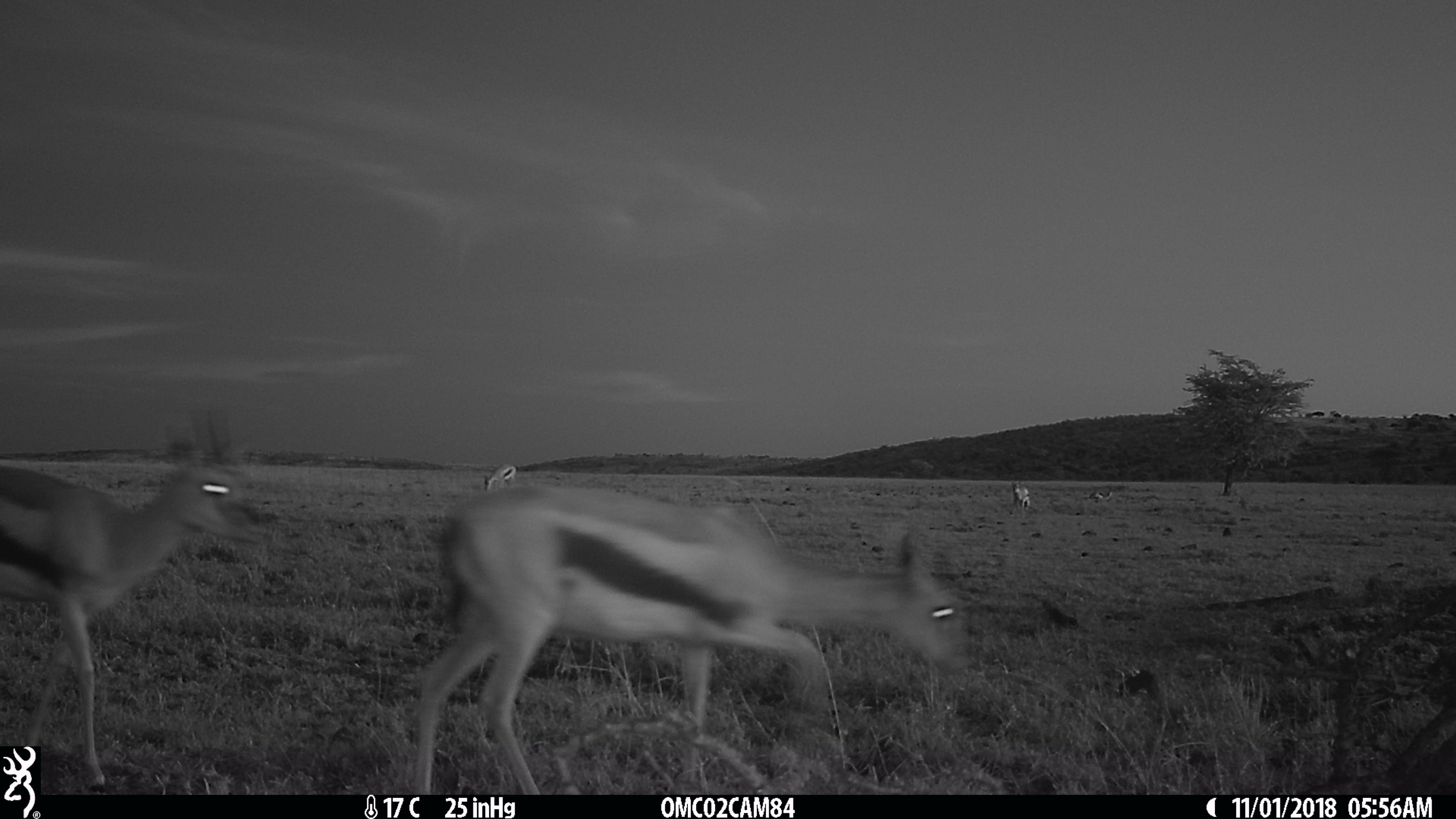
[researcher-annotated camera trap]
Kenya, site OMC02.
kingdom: Animalia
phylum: Chordata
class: Mammalia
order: Artiodactyla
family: Bovidae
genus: Eudorcas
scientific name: Eudorcas thomsonii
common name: thomon's gazelle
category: gazelle thomsons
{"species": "gazelle thomsons (thomon's gazelle) (Eudorcas thomsonii)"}